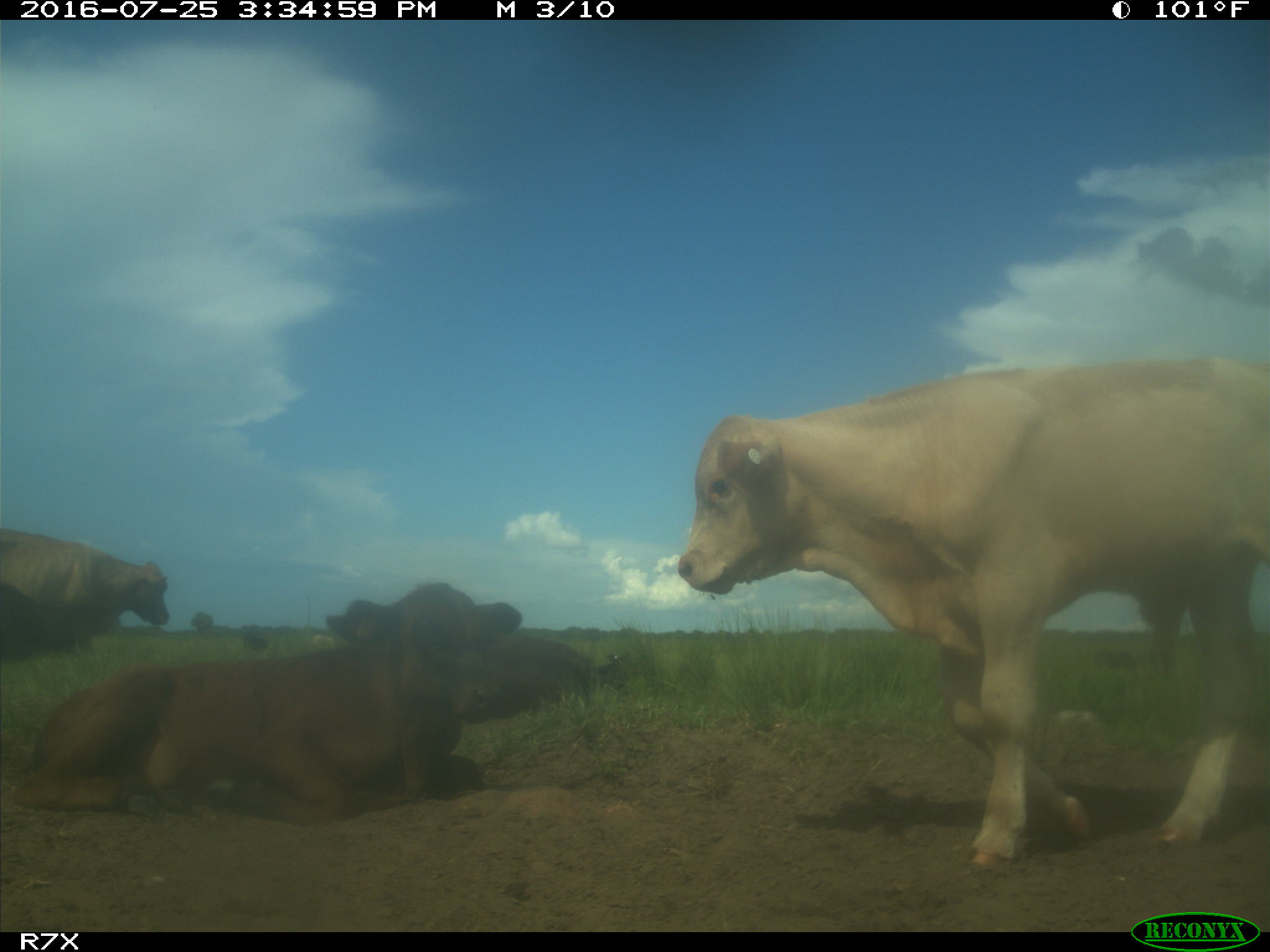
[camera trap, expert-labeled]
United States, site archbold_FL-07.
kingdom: Animalia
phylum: Chordata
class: Mammalia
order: Artiodactyla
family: Bovidae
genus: Bos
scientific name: Bos taurus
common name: domestic cow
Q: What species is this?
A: Bos taurus (domestic cow).